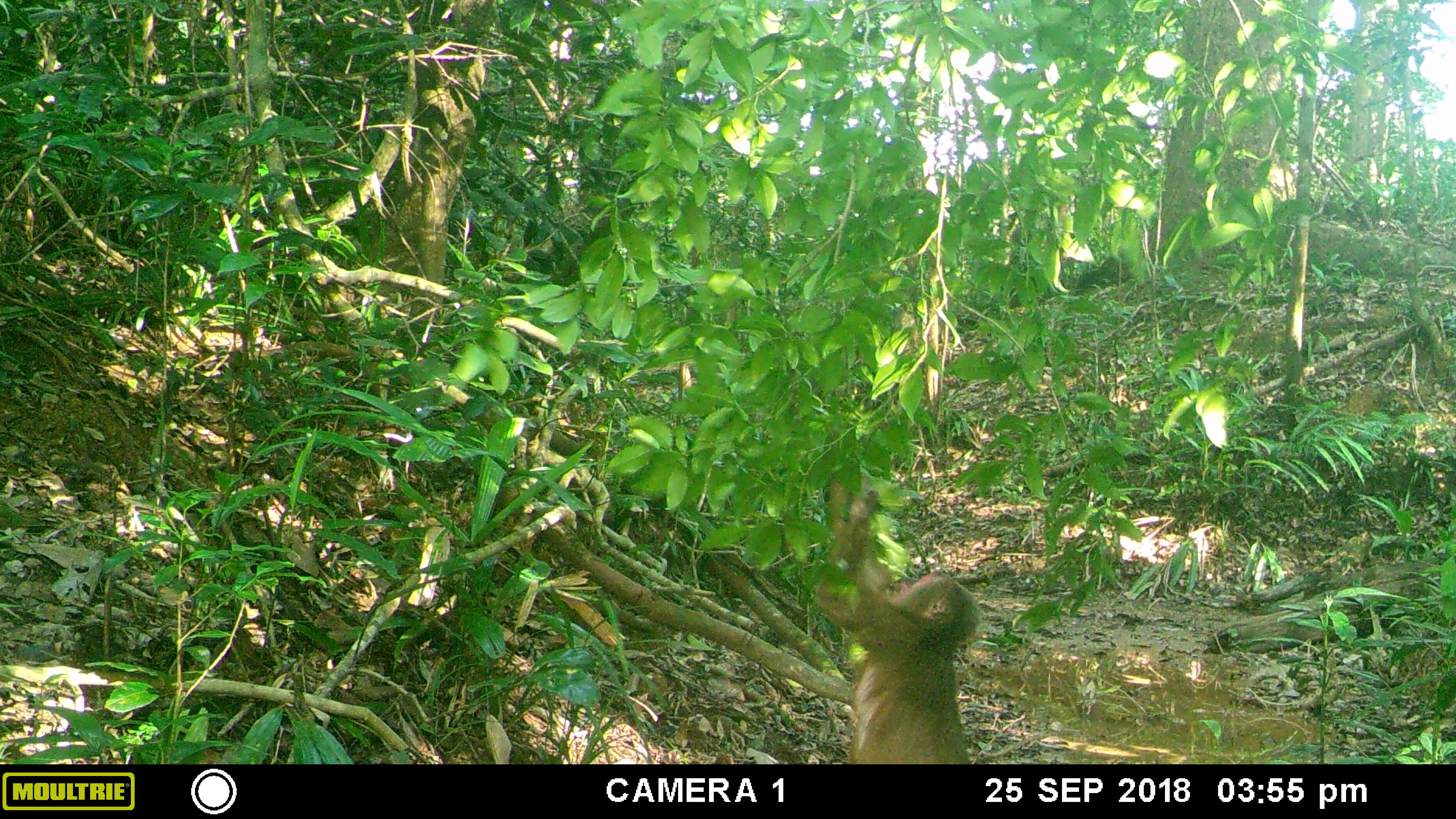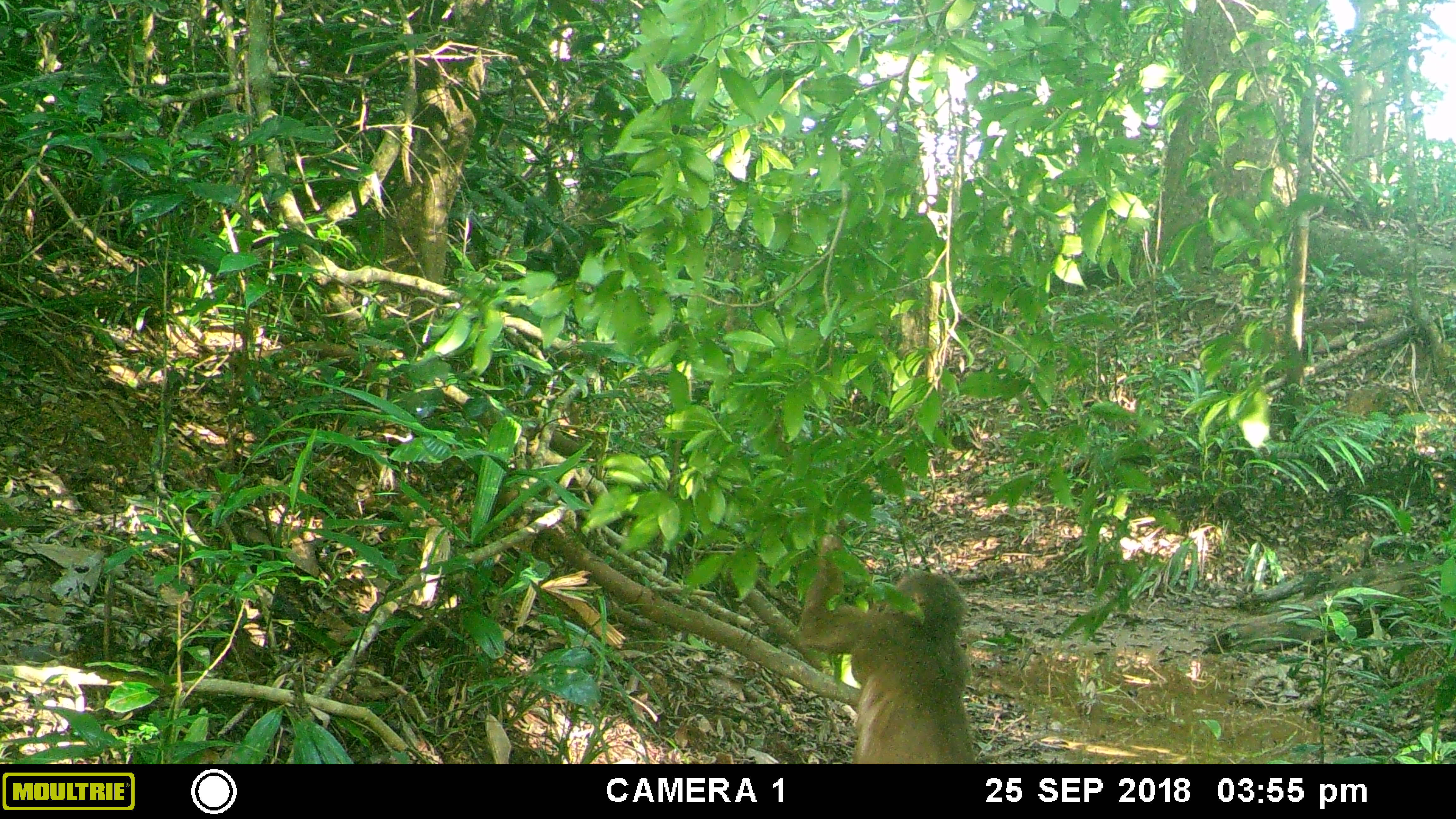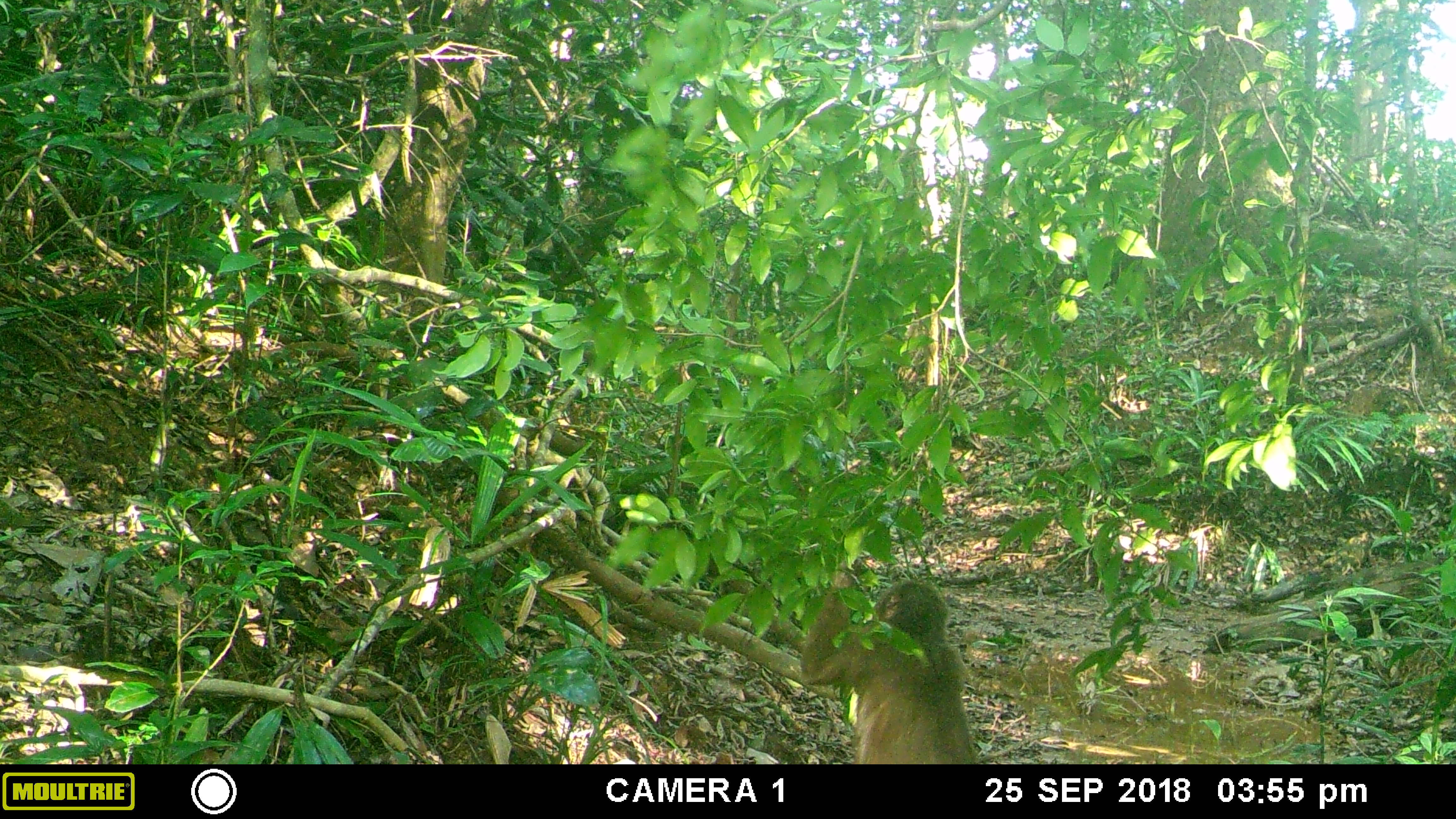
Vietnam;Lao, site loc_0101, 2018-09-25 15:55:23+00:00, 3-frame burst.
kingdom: Animalia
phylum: Chordata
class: Mammalia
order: Primates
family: Cercopithecidae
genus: Macaca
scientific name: Macaca arctoides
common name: stump-tailed macaque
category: stump tailed macaque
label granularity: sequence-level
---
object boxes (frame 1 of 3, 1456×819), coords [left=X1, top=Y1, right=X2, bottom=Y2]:
stump tailed macaque: [left=806, top=485, right=981, bottom=763]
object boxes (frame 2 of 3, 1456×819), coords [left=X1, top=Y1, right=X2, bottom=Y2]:
stump tailed macaque: [left=801, top=517, right=980, bottom=763]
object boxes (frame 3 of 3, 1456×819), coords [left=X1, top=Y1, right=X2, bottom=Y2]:
stump tailed macaque: [left=795, top=558, right=980, bottom=763]